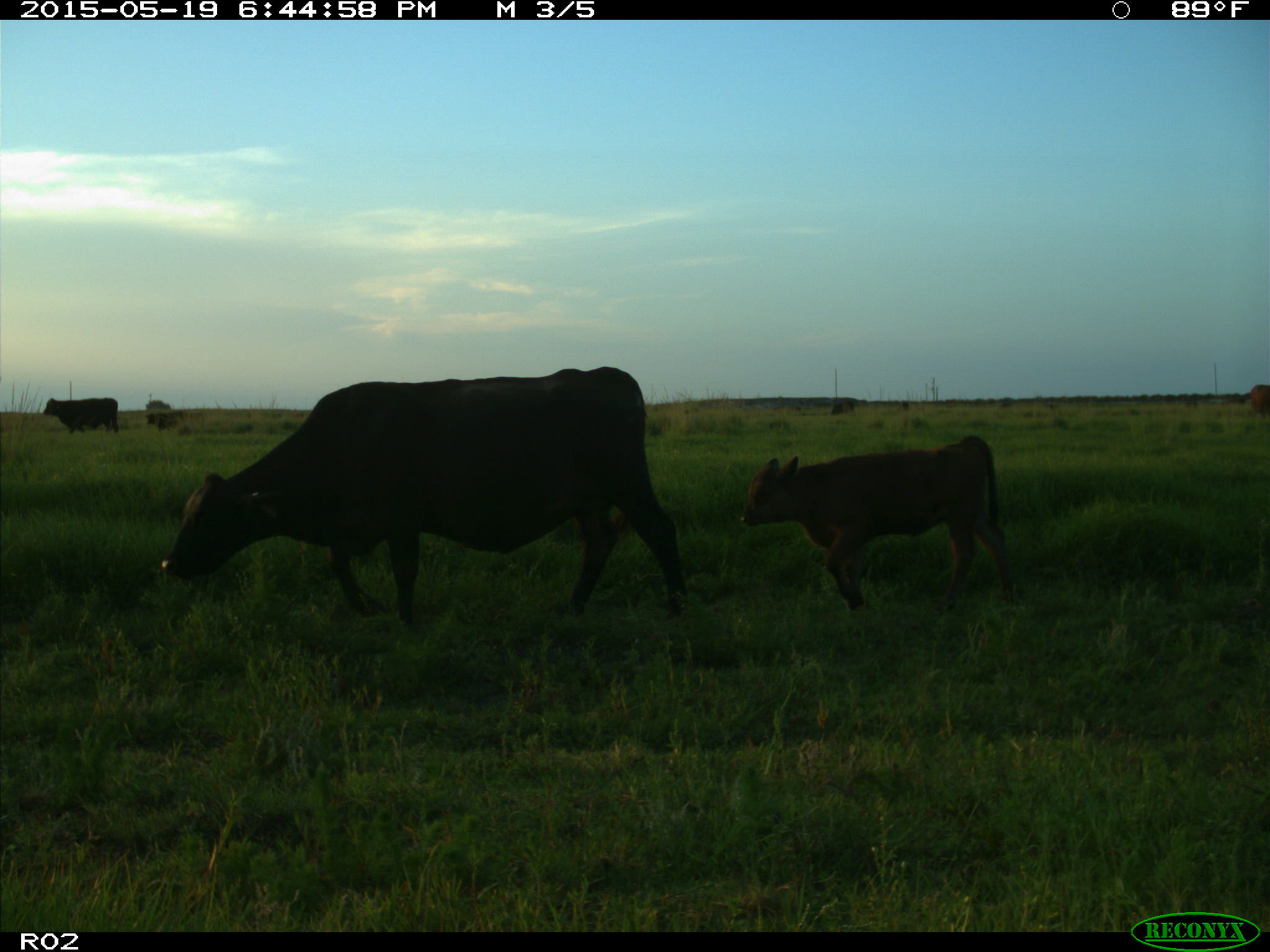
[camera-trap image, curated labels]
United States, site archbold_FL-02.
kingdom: Animalia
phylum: Chordata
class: Mammalia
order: Artiodactyla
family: Bovidae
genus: Bos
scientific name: Bos taurus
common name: domestic cow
Bos taurus (domestic cow).